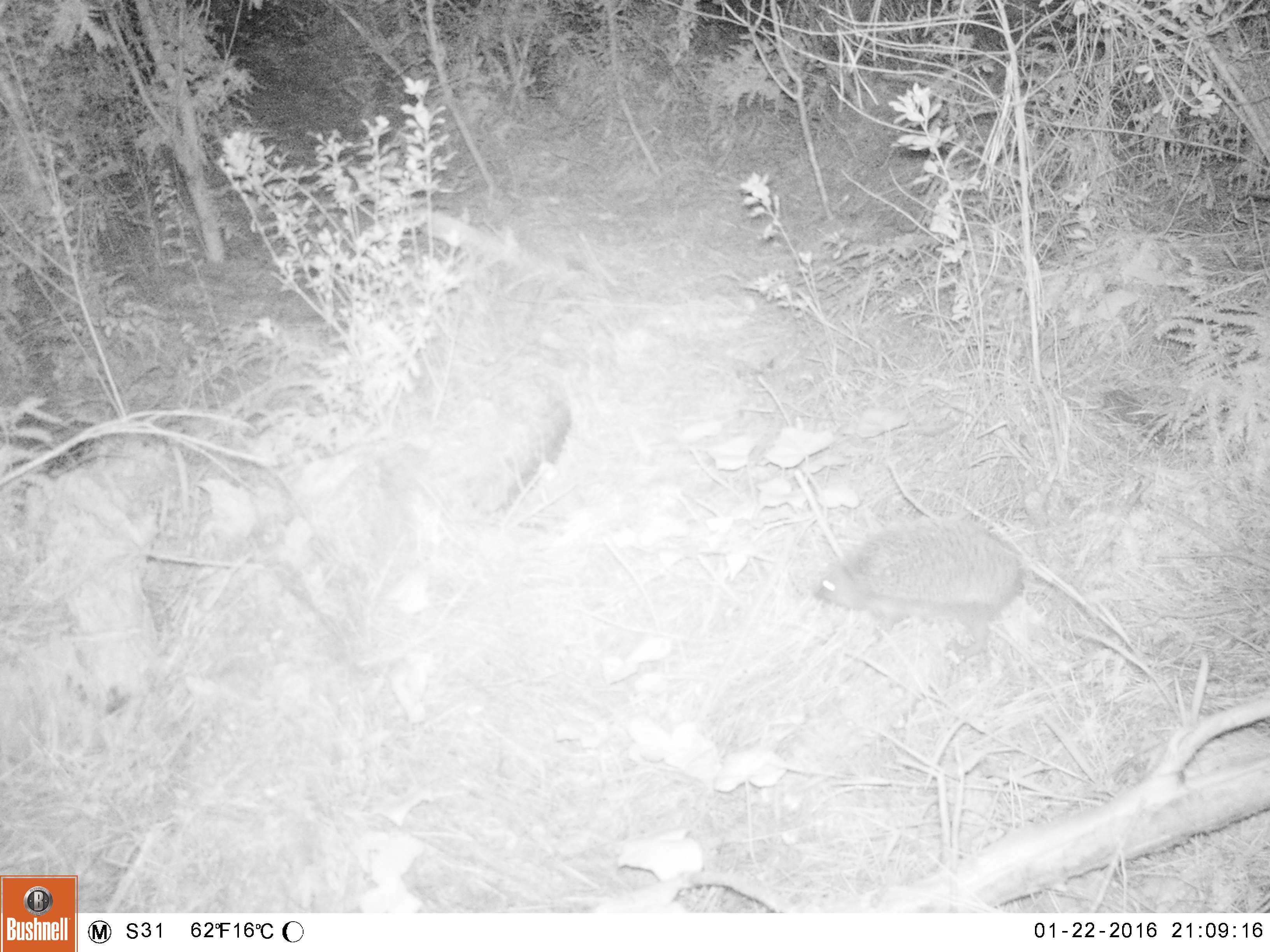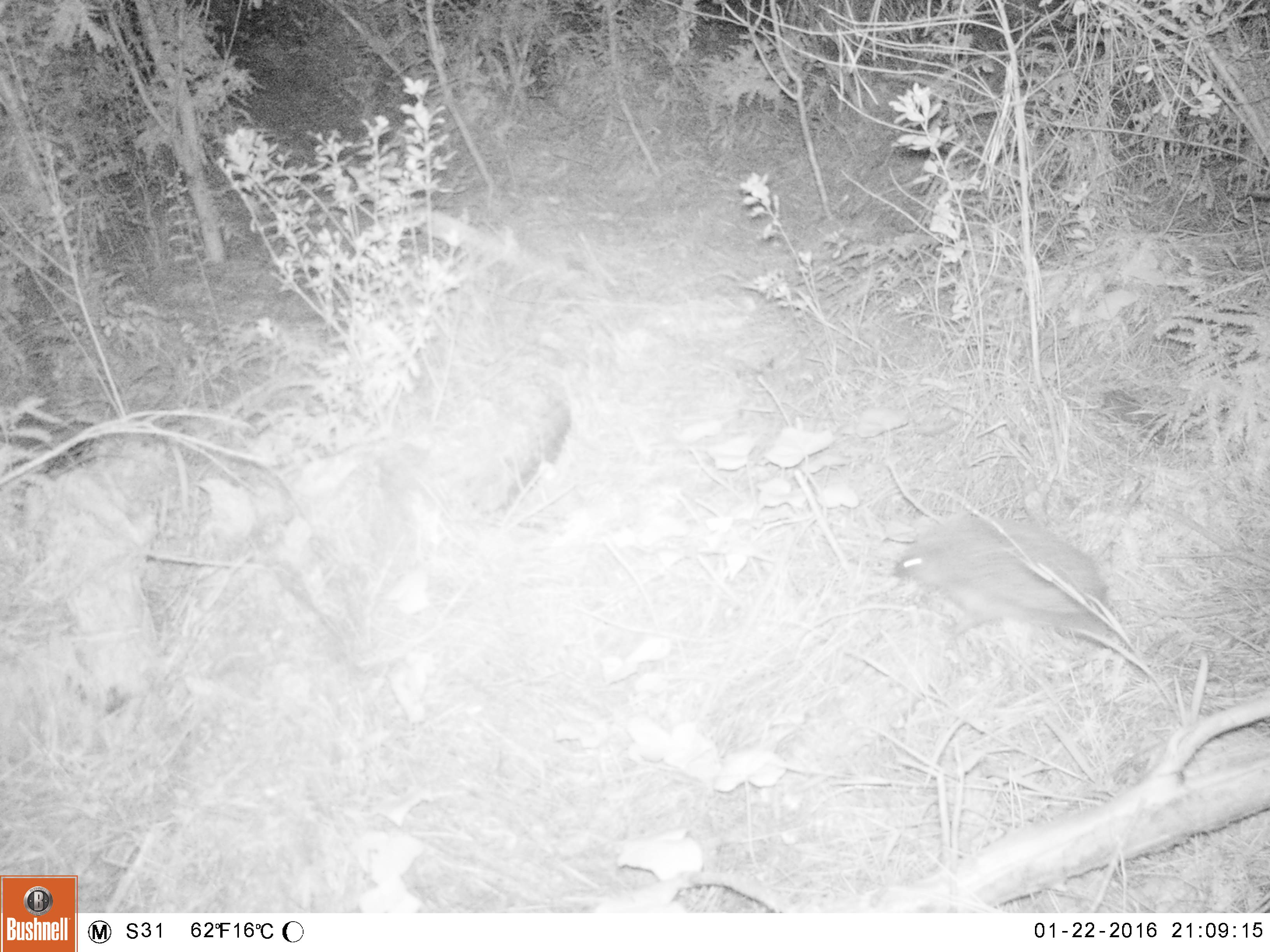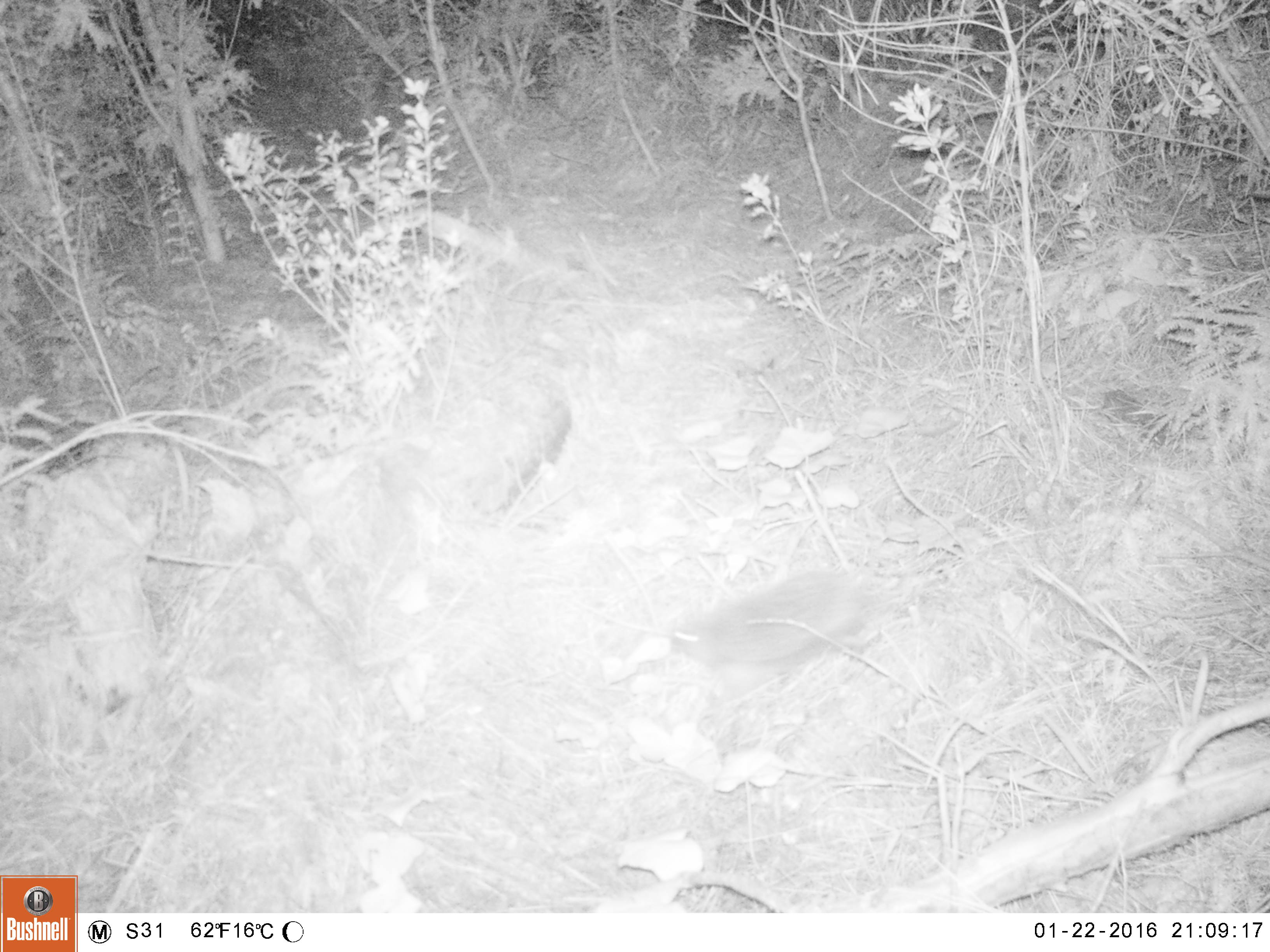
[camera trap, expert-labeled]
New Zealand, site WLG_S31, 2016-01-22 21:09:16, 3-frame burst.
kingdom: Animalia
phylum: Chordata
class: Mammalia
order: Eulipotyphla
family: Erinaceidae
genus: Erinaceus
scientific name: Erinaceus europaeus europaeus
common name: european hedgehog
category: hedgehog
Hedgehog (european hedgehog) (Erinaceus europaeus europaeus).